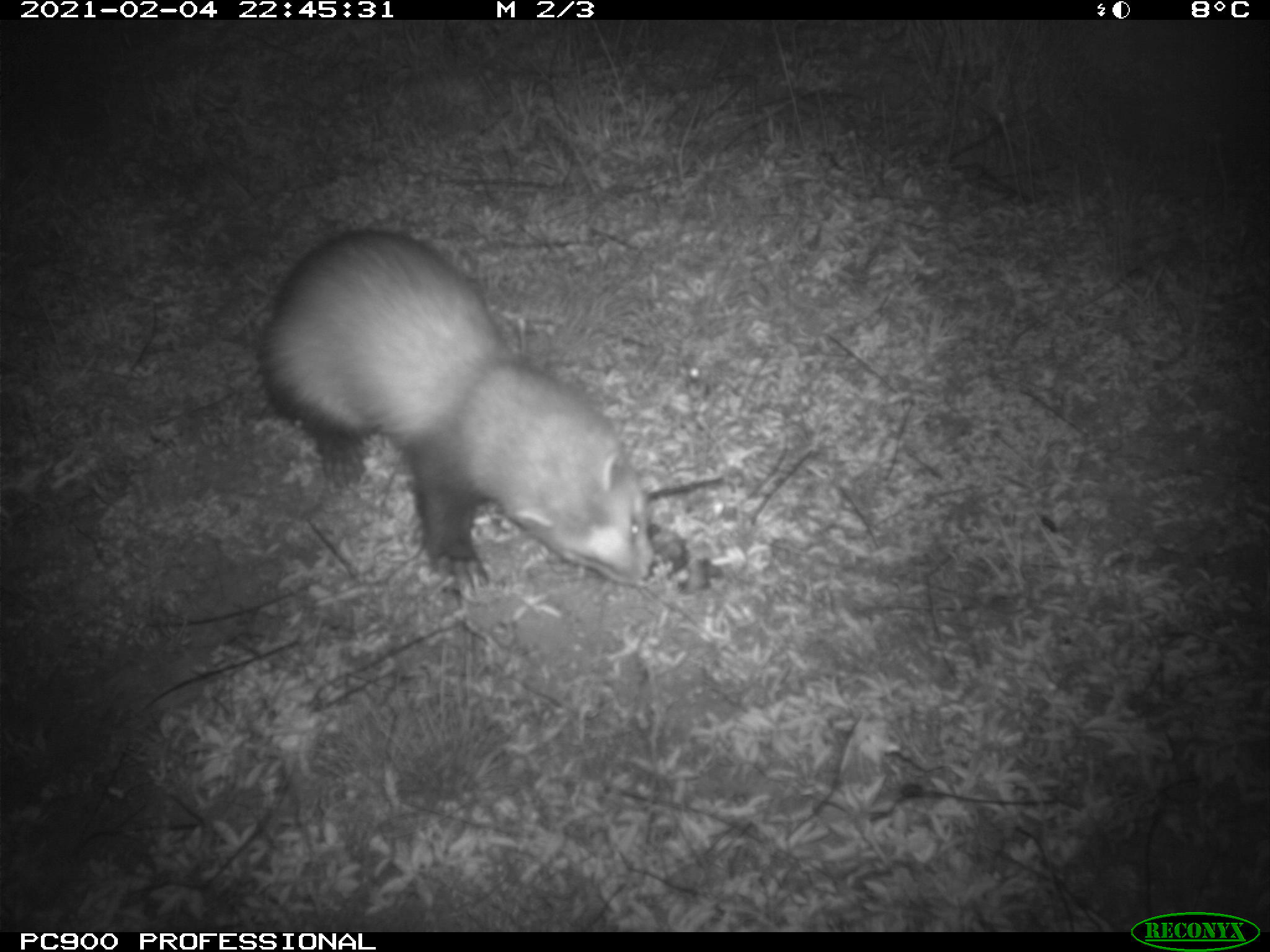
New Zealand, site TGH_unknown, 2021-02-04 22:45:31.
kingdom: Animalia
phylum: Chordata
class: Mammalia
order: Carnivora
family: Mustelidae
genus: Mustela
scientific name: Mustela furo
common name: ferret